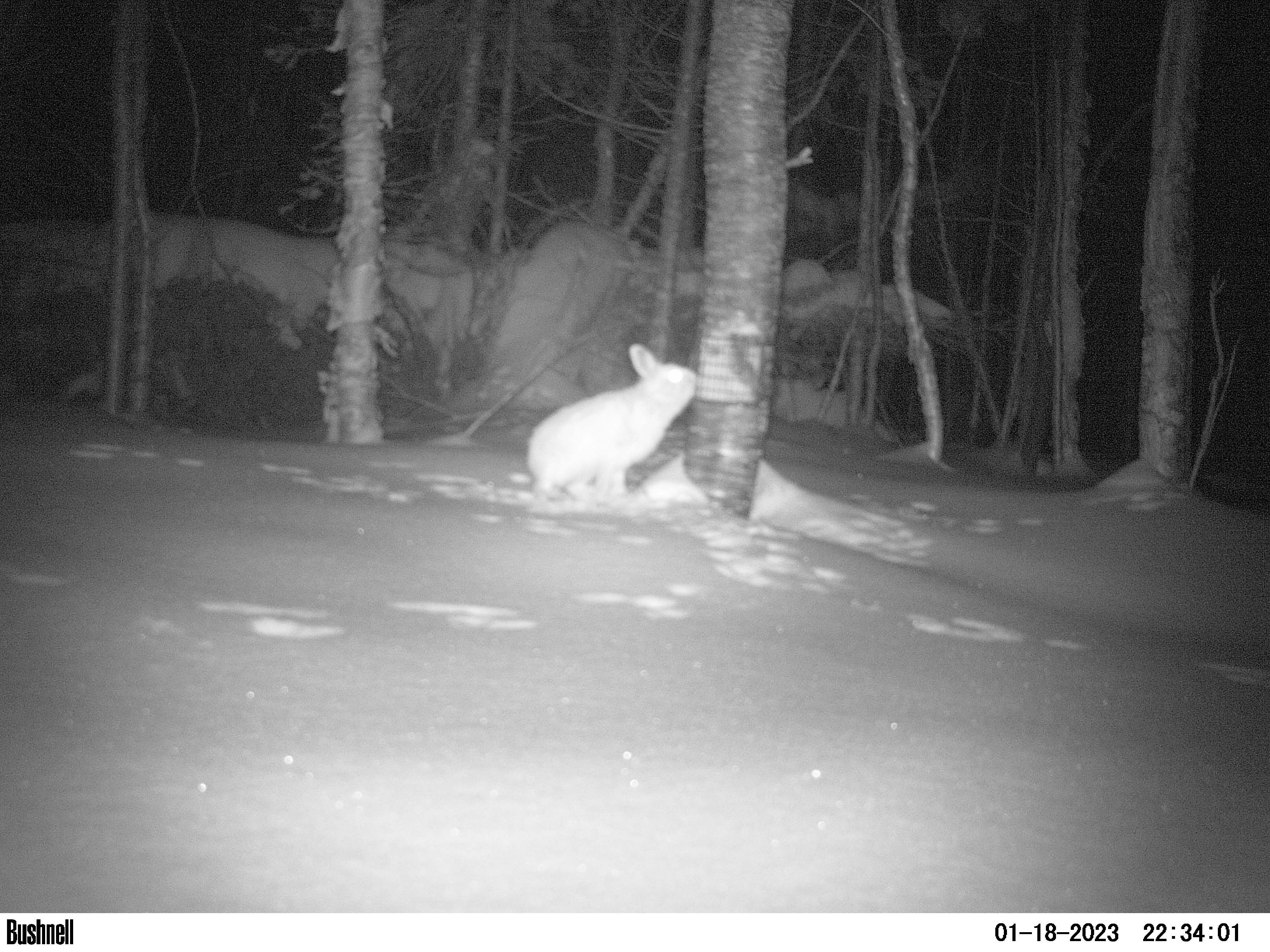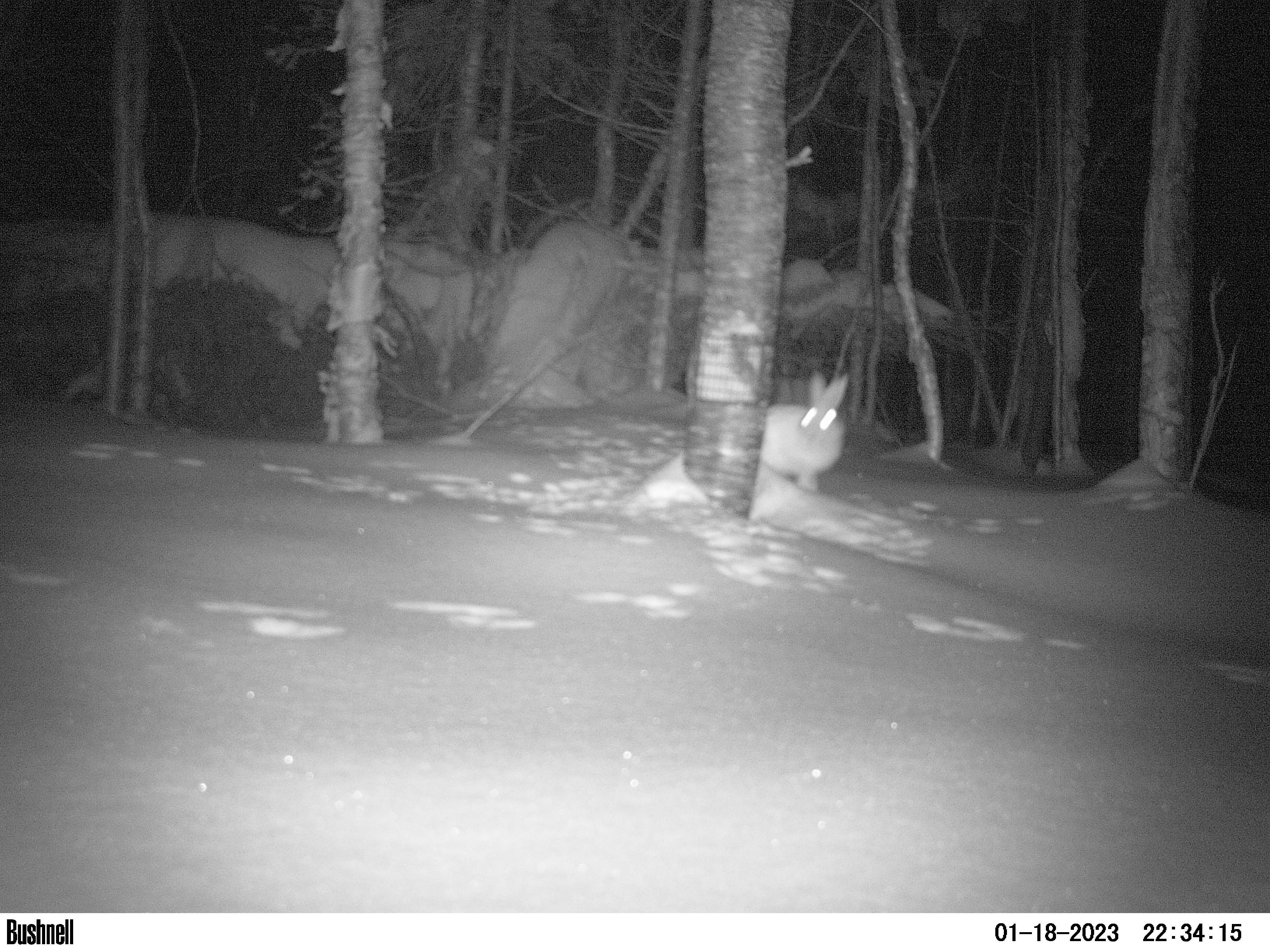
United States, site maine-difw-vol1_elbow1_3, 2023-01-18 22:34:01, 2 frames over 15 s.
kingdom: Animalia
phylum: Chordata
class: Mammalia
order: Lagomorpha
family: Leporidae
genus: Lepus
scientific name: Lepus americanus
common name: snowshoe hare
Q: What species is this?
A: Snowshoe hare (Lepus americanus).